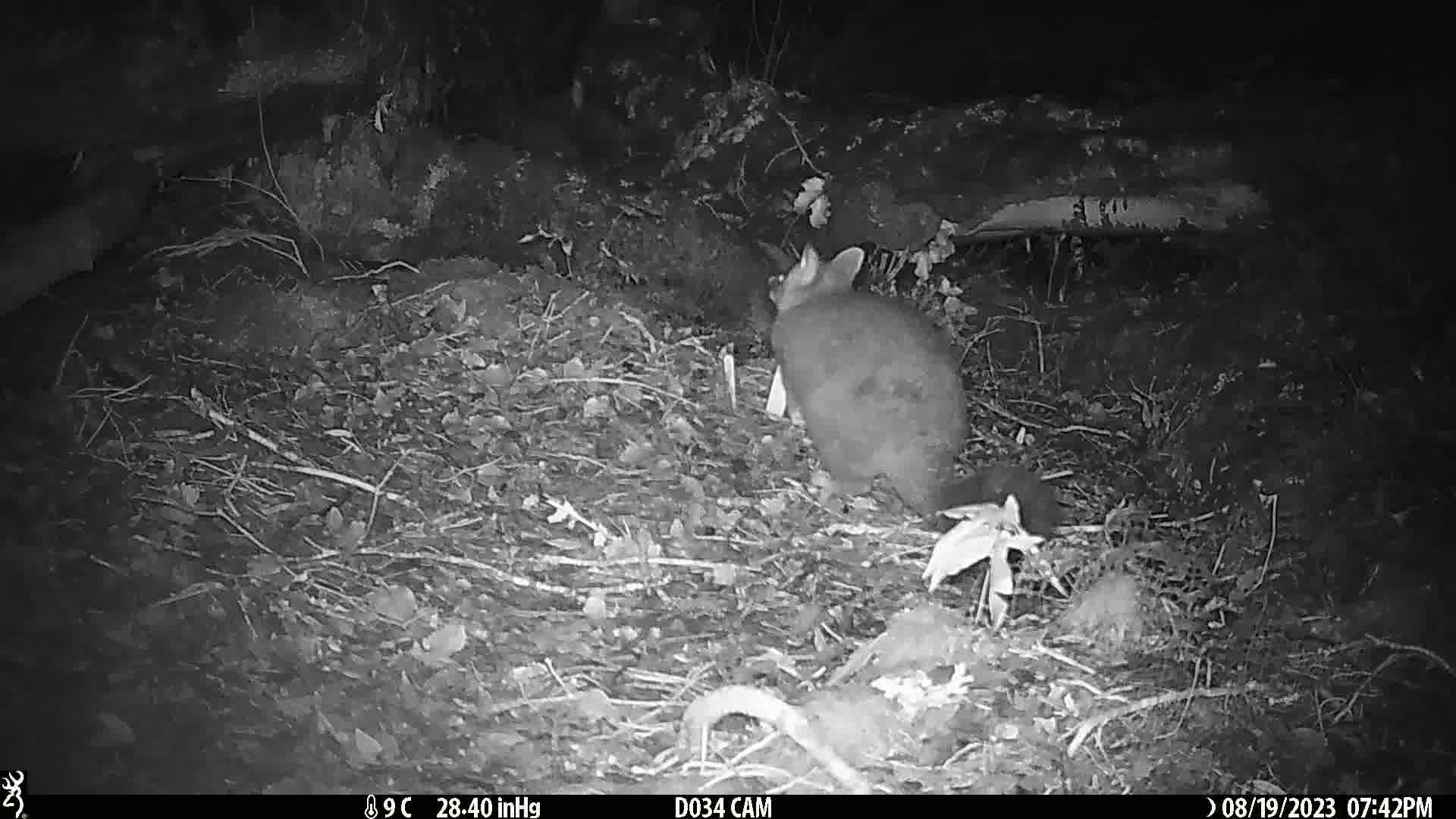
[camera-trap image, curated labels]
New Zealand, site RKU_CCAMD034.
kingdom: Animalia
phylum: Chordata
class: Mammalia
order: Diprotodontia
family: Phalangeridae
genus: Trichosurus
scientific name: Trichosurus vulpecula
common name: common brushtail possum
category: possum